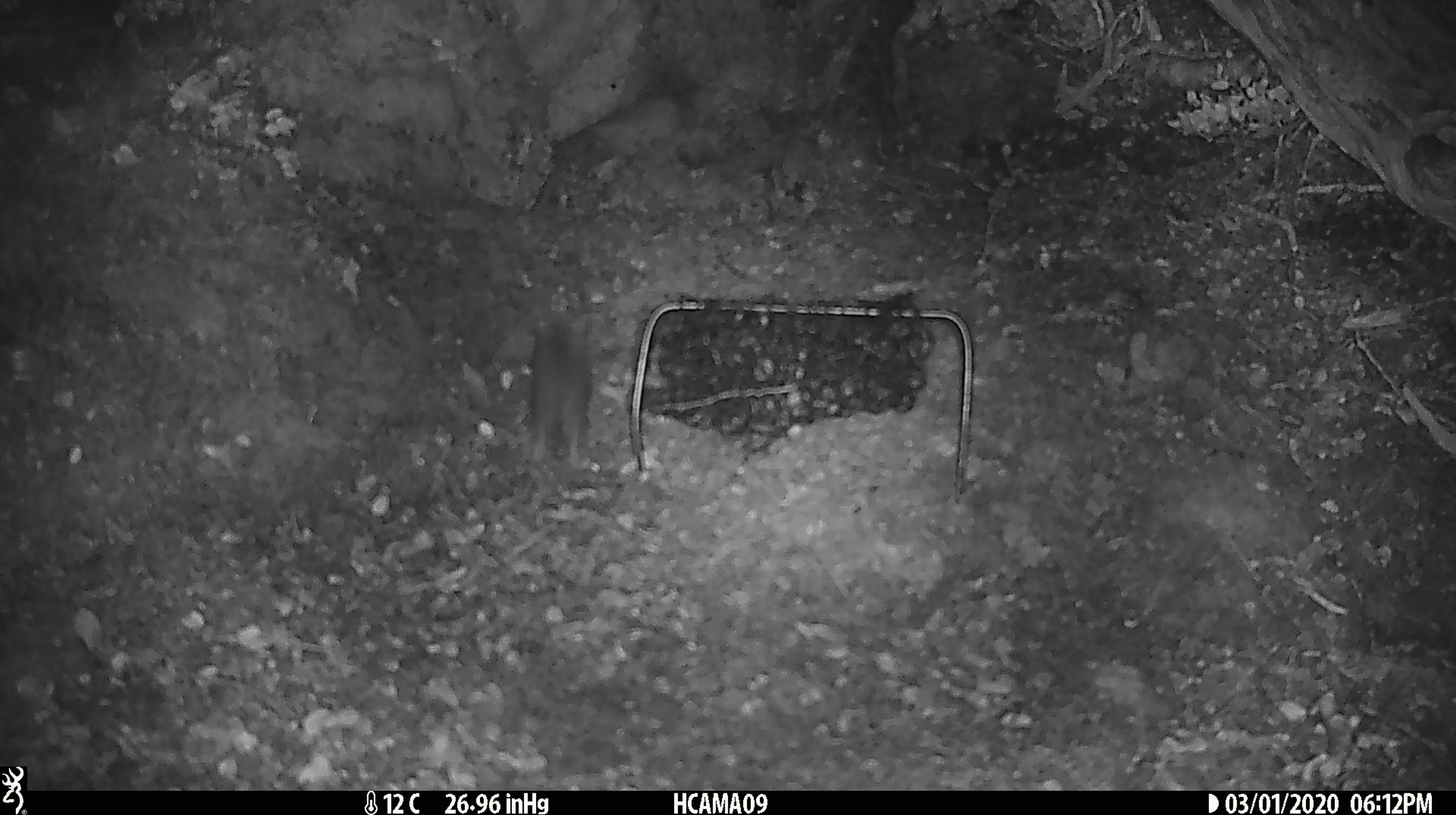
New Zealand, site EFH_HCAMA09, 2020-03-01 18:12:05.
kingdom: Animalia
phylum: Chordata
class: Mammalia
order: Rodentia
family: Muridae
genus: Mus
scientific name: Mus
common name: mouse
Mouse (Mus).